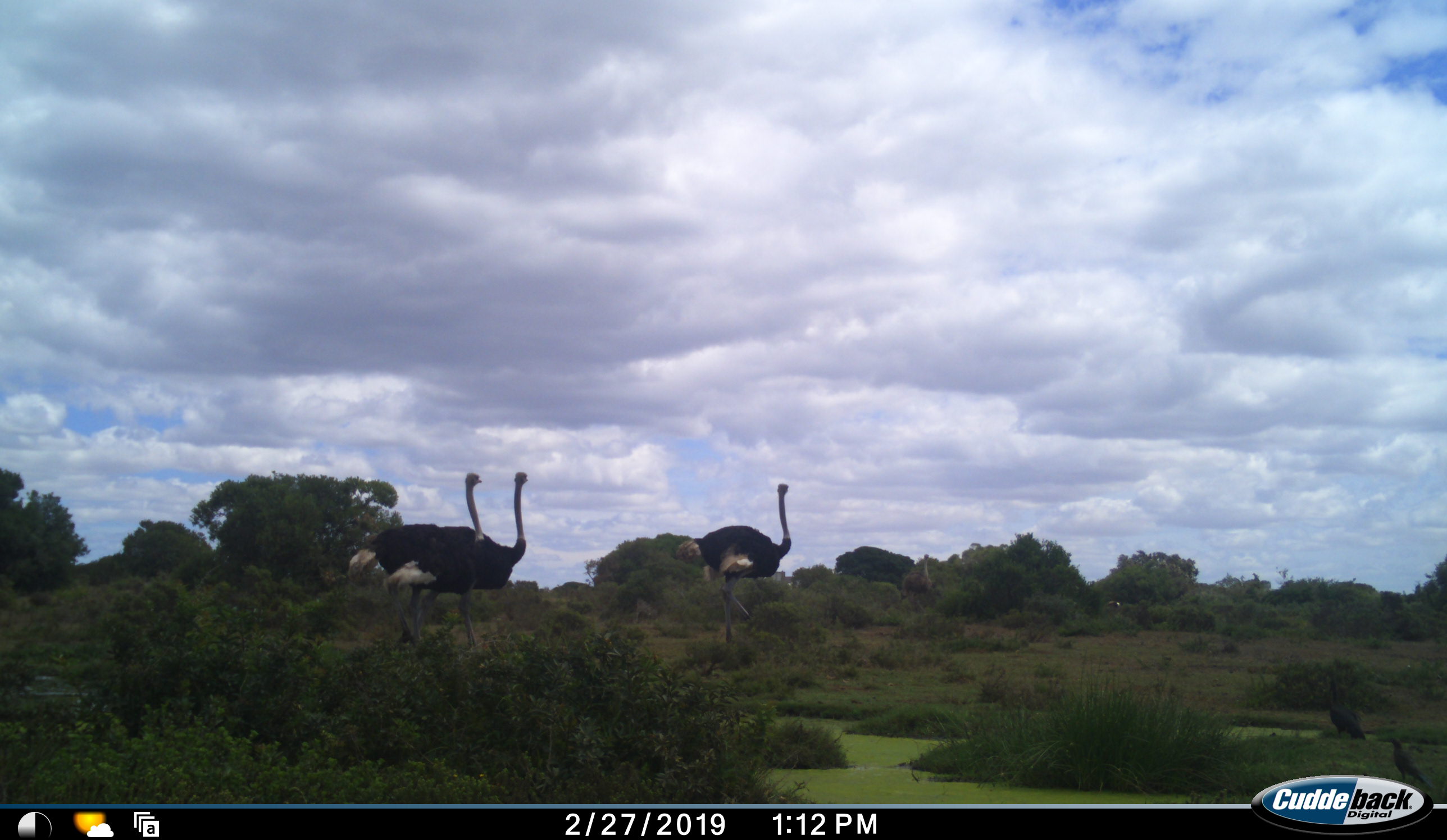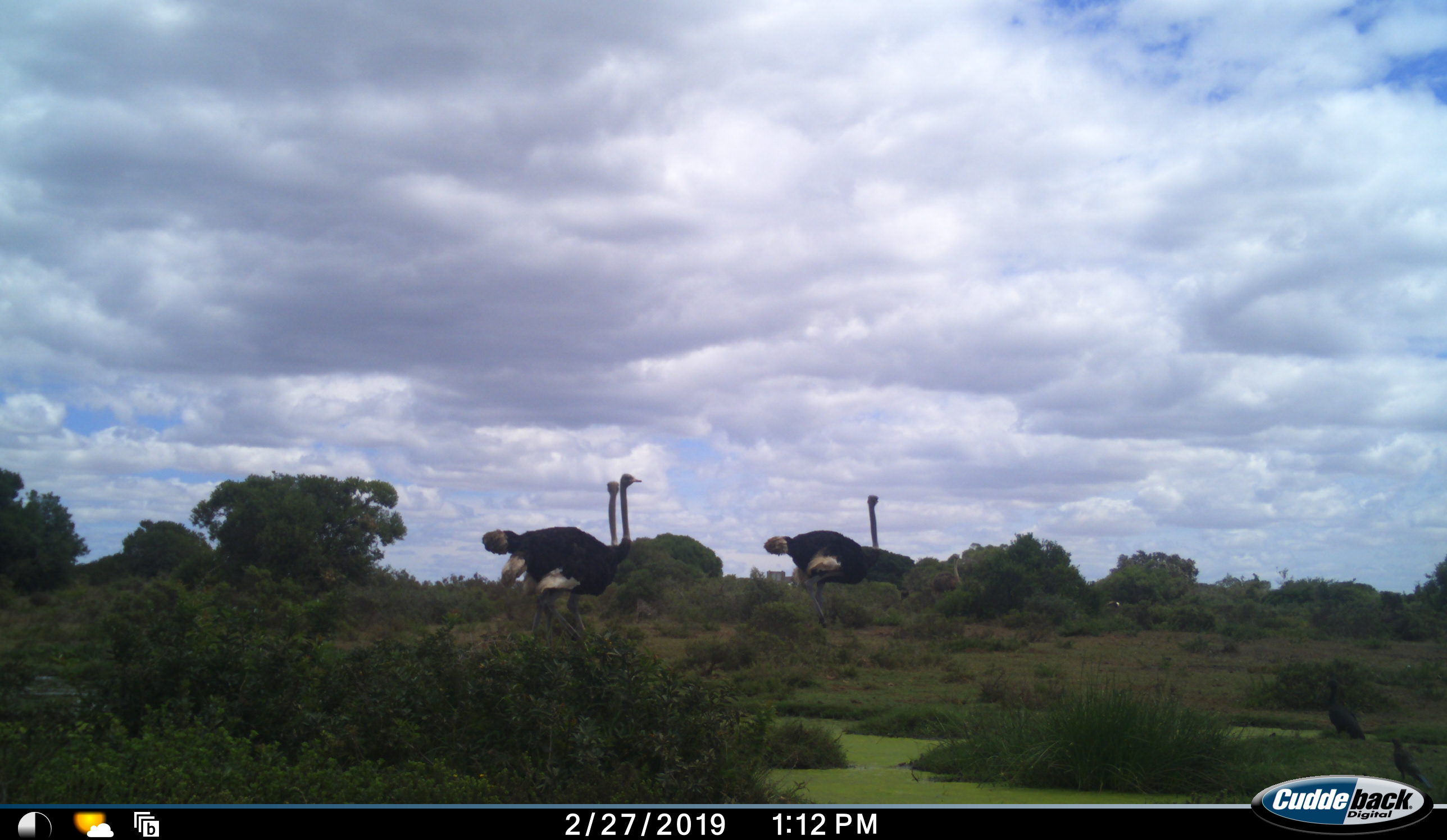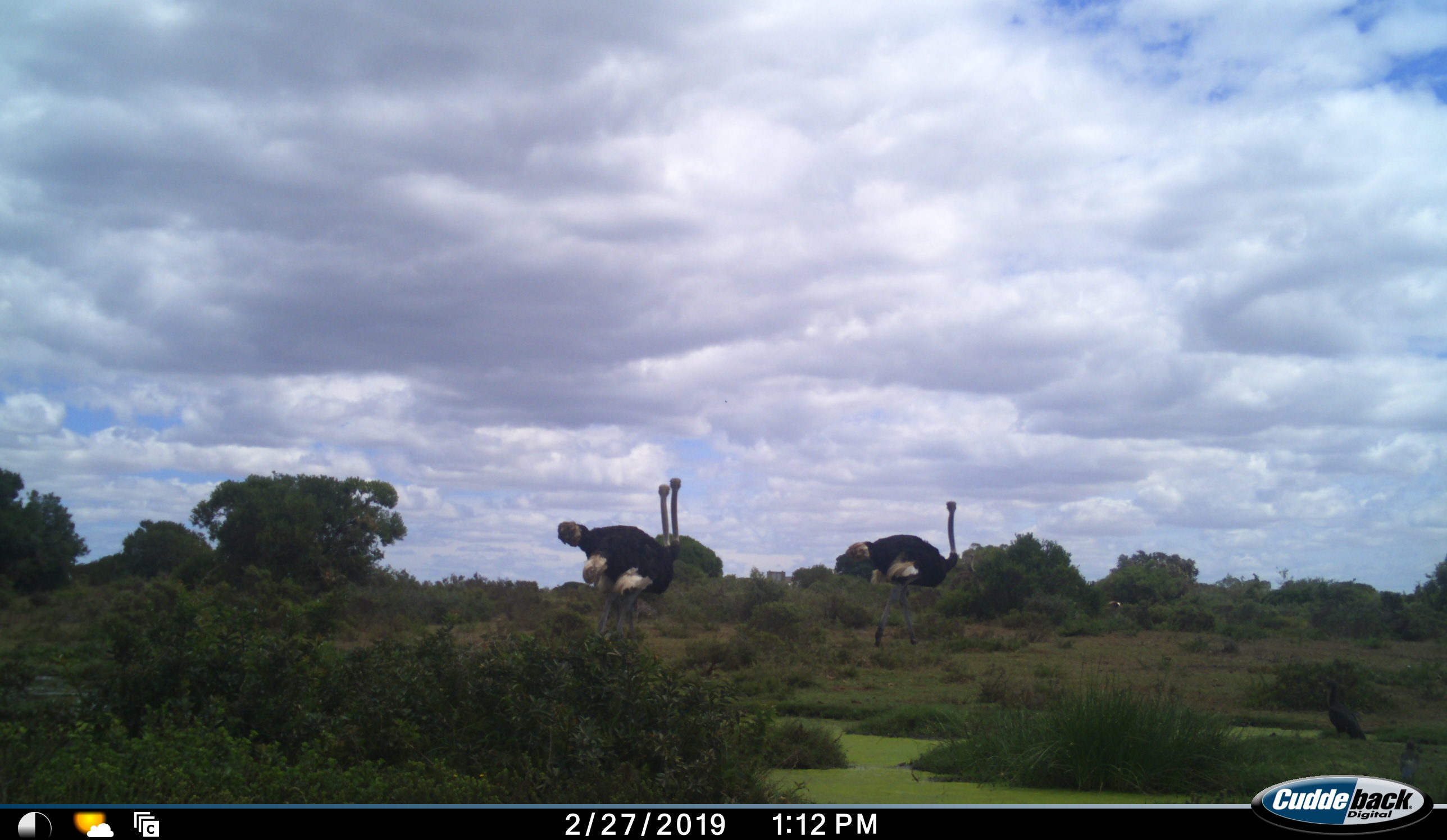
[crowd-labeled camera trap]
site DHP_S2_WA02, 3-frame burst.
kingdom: Animalia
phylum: Chordata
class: Aves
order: Struthioniformes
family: Struthionidae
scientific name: Struthionidae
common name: ostrich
Ostrich (Struthionidae), count 3. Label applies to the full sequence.